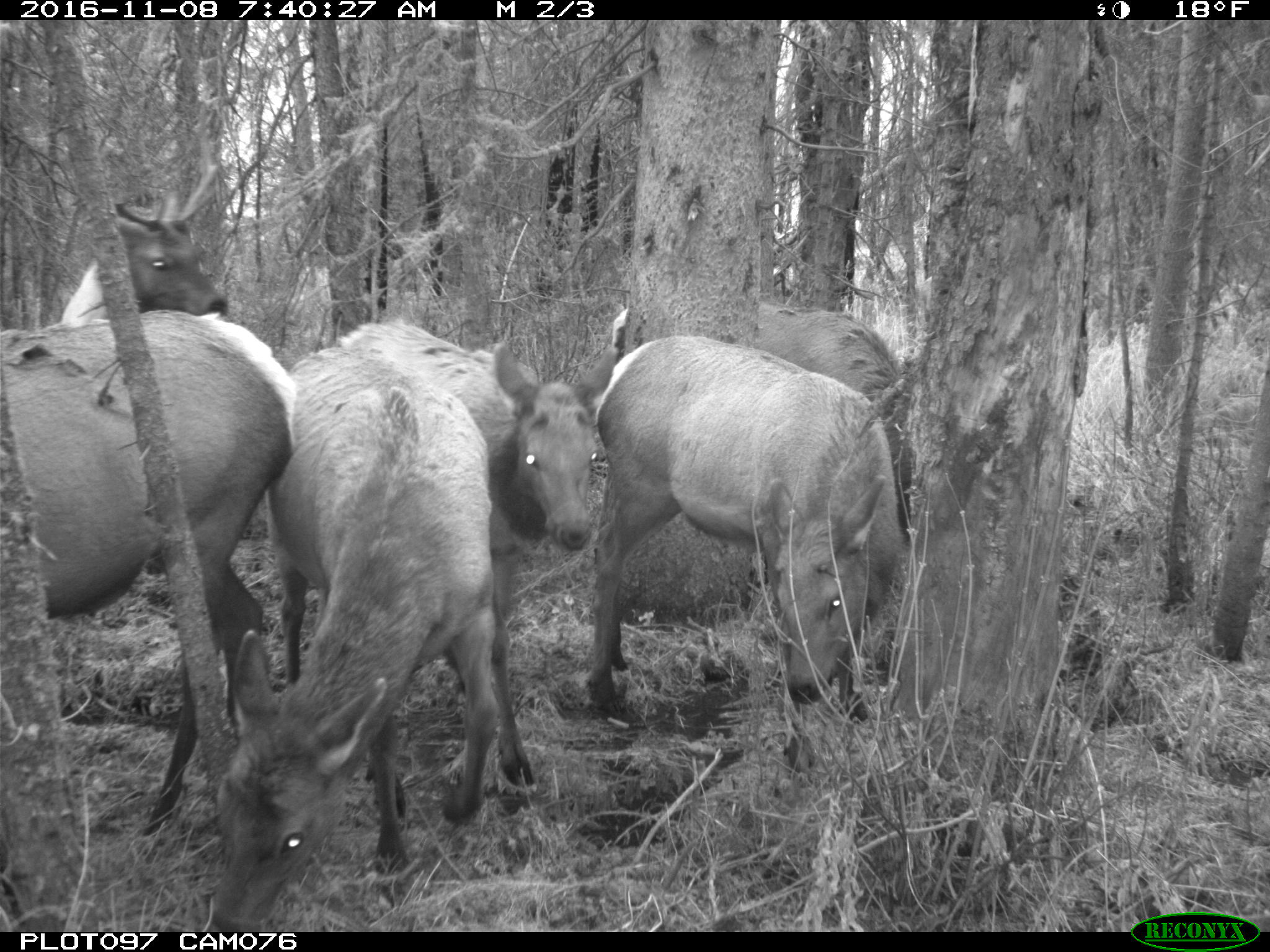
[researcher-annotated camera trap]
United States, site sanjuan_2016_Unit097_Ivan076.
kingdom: Animalia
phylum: Chordata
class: Mammalia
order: Artiodactyla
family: Cervidae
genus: Cervus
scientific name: Cervus elaphus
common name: red deer